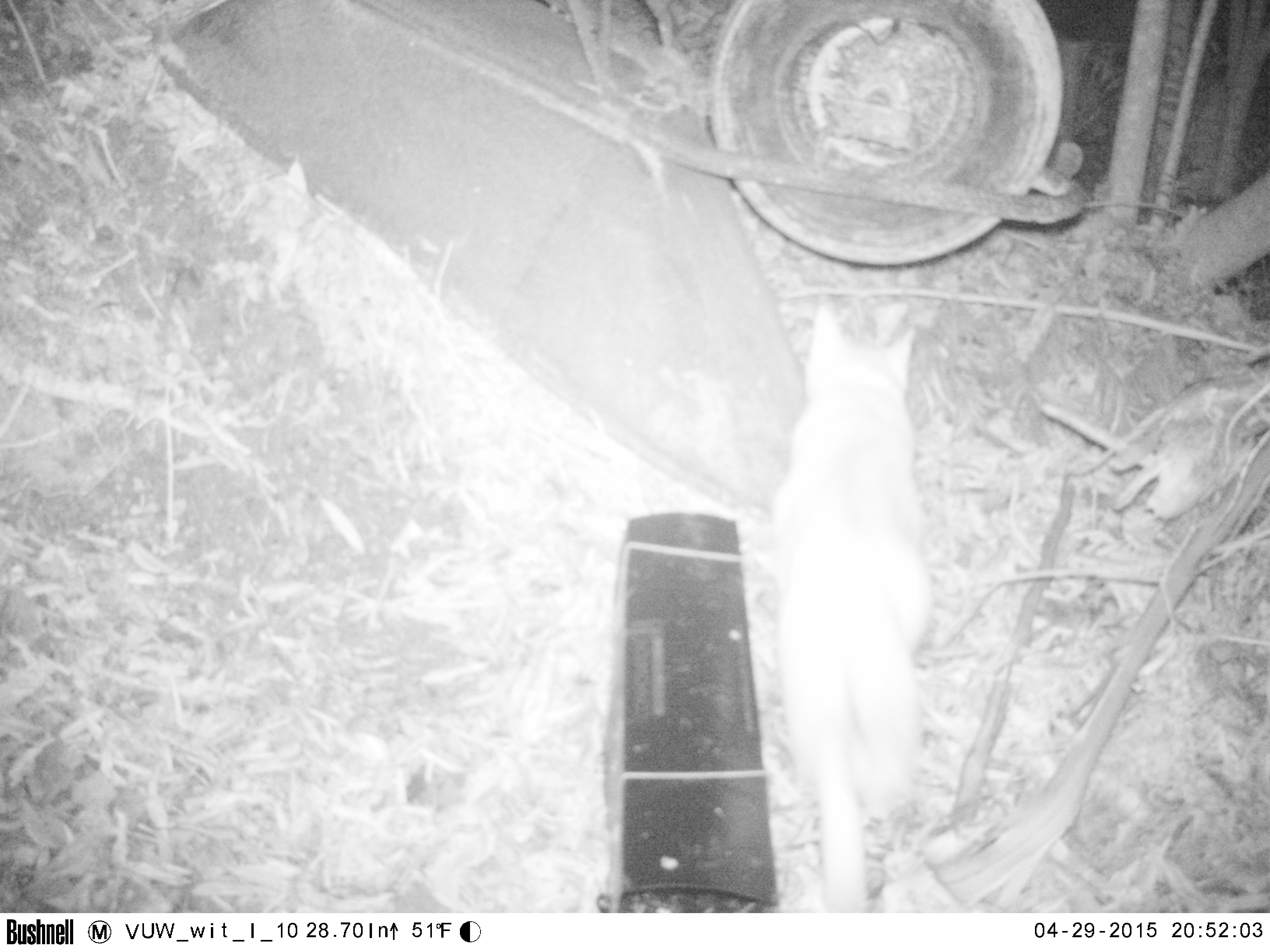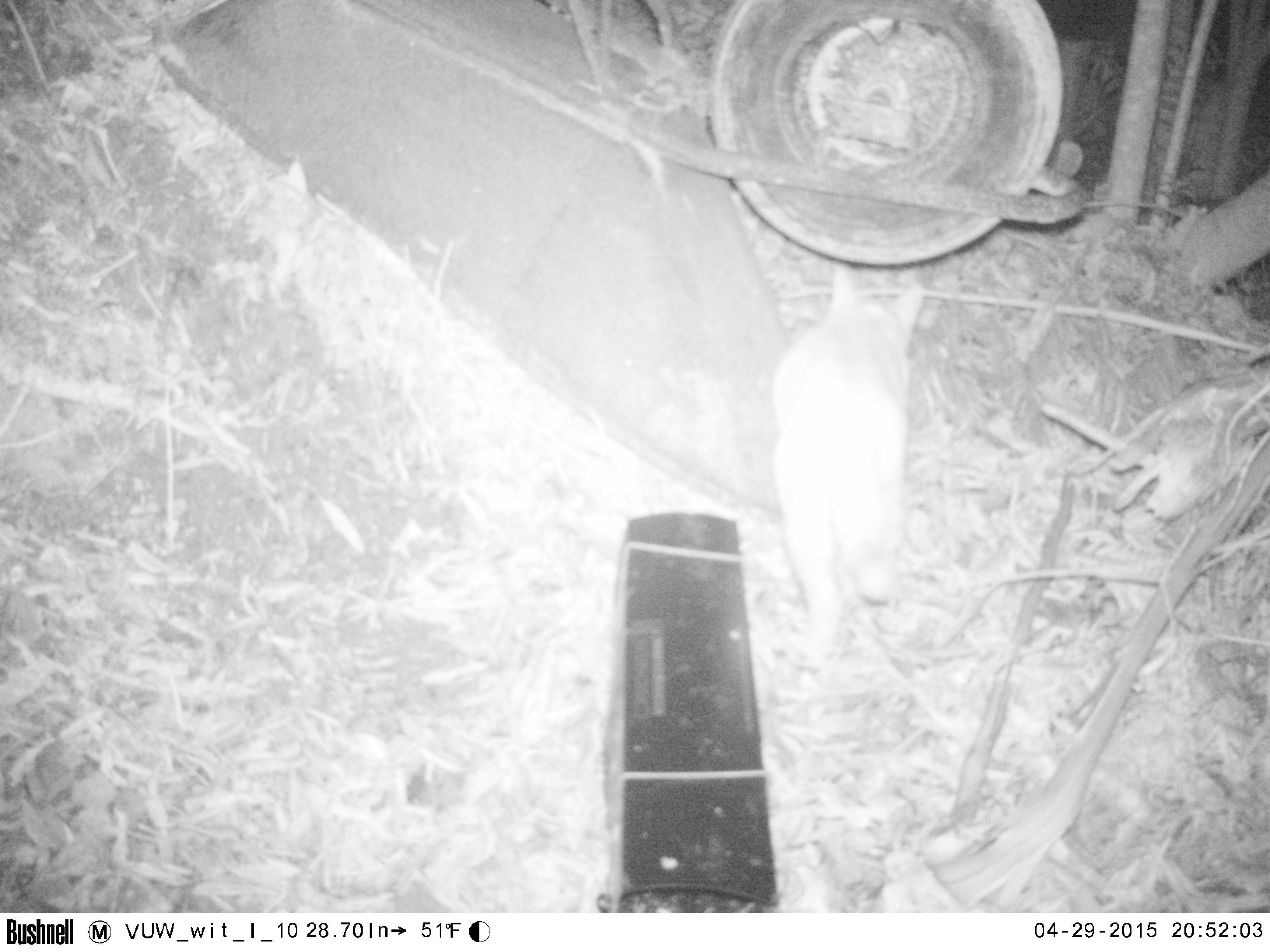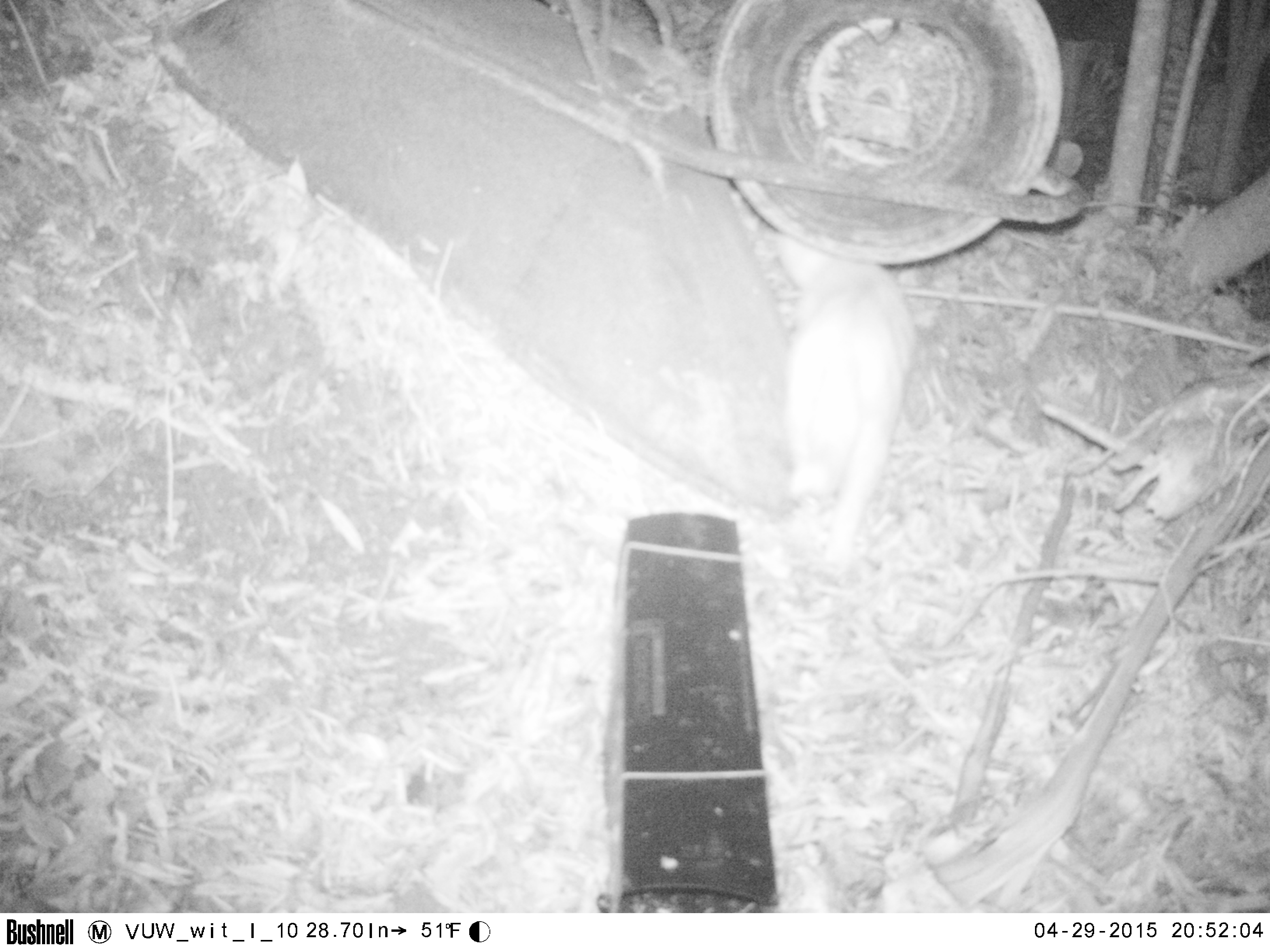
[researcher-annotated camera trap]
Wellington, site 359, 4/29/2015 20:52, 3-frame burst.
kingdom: Animalia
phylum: Chordata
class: Mammalia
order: Carnivora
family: Felidae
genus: Felis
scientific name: Felis catus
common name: cat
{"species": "cat (Felis catus)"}